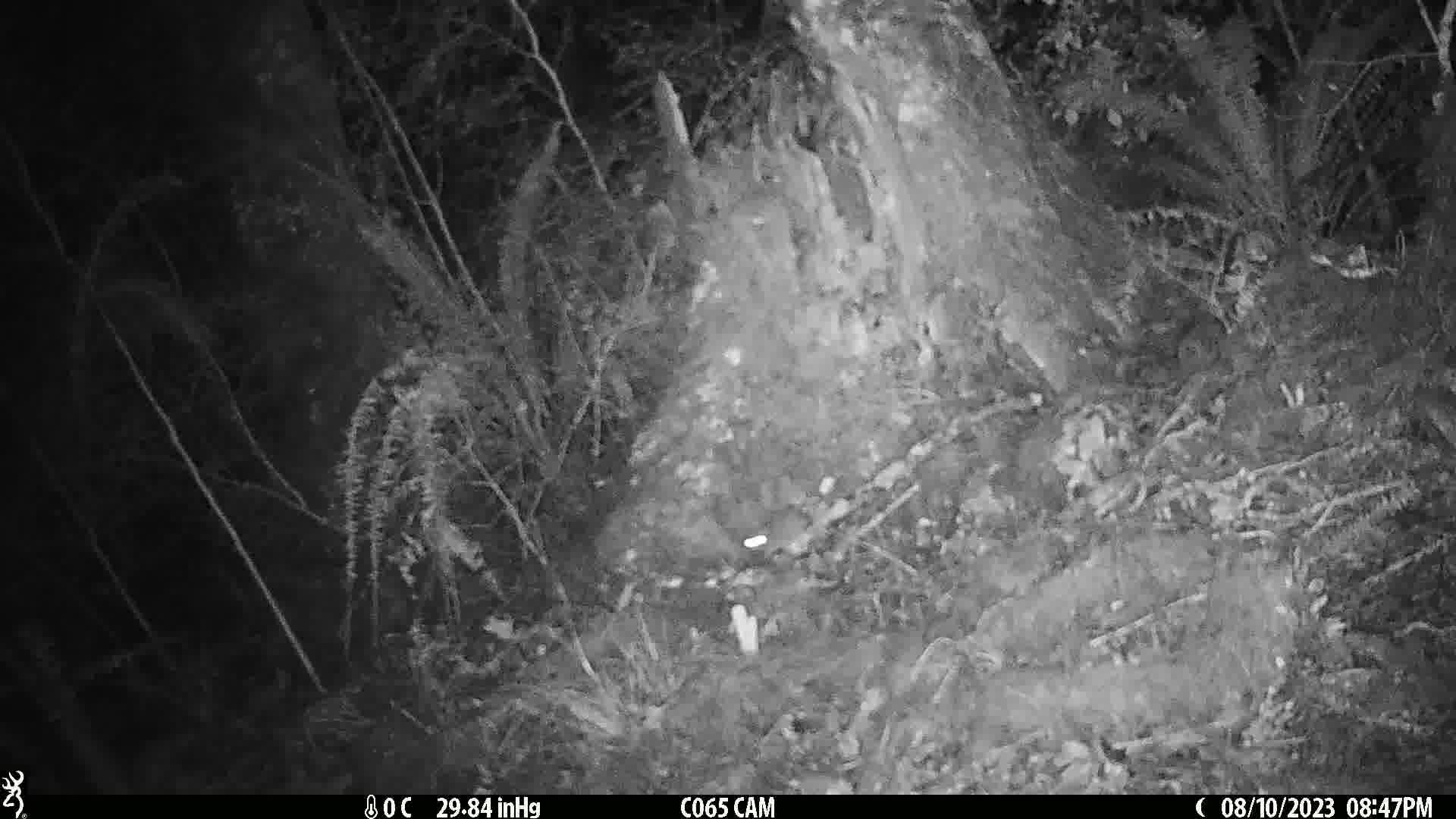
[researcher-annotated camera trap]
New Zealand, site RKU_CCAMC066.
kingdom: Animalia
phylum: Chordata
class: Mammalia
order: Rodentia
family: Muridae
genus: Rattus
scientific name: Rattus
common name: rat